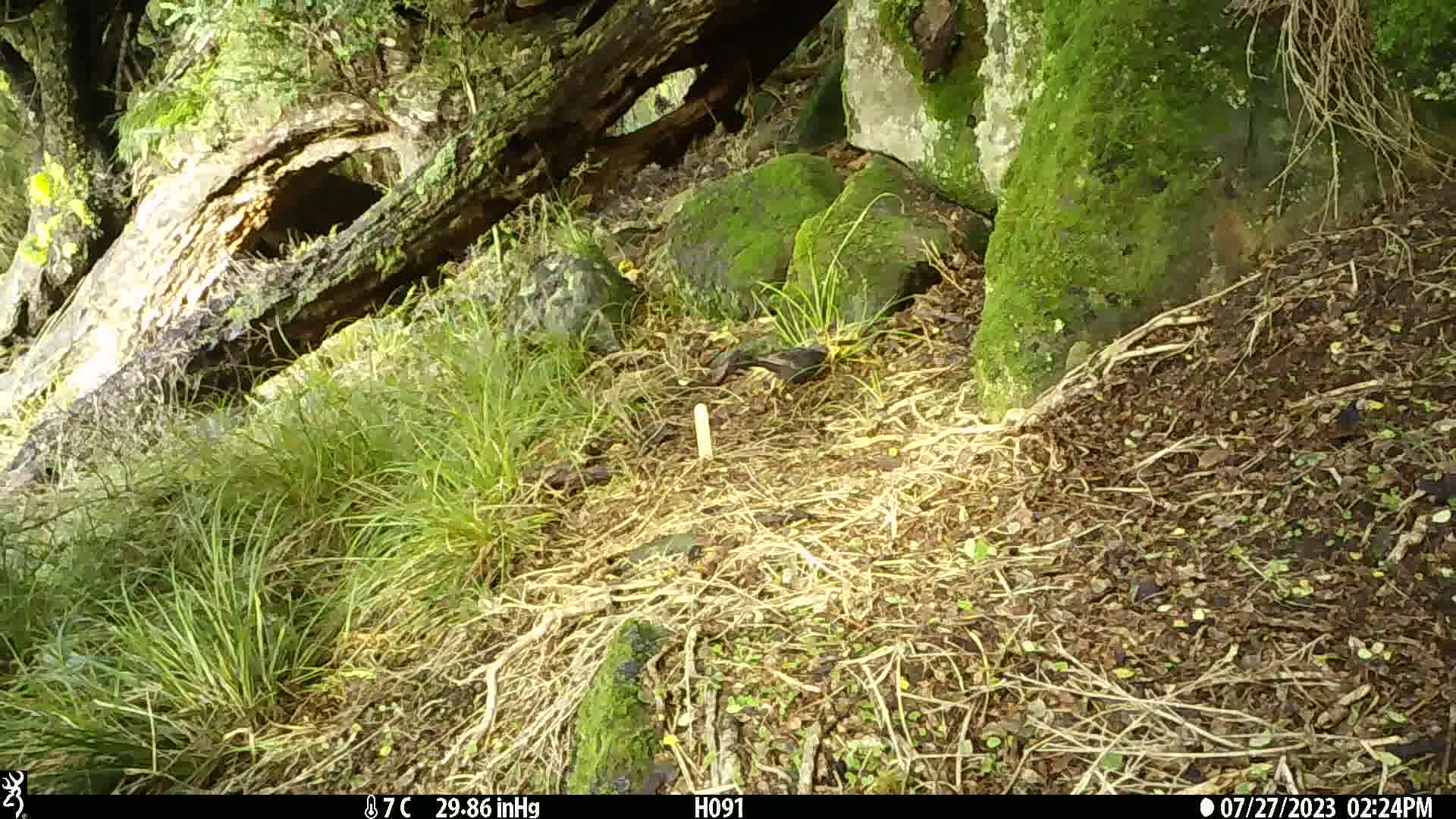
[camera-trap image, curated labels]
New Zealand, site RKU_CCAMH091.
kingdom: Animalia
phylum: Chordata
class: Aves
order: Passeriformes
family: Turdidae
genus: Turdus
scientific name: Turdus merula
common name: eurasian blackbird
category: blackbird